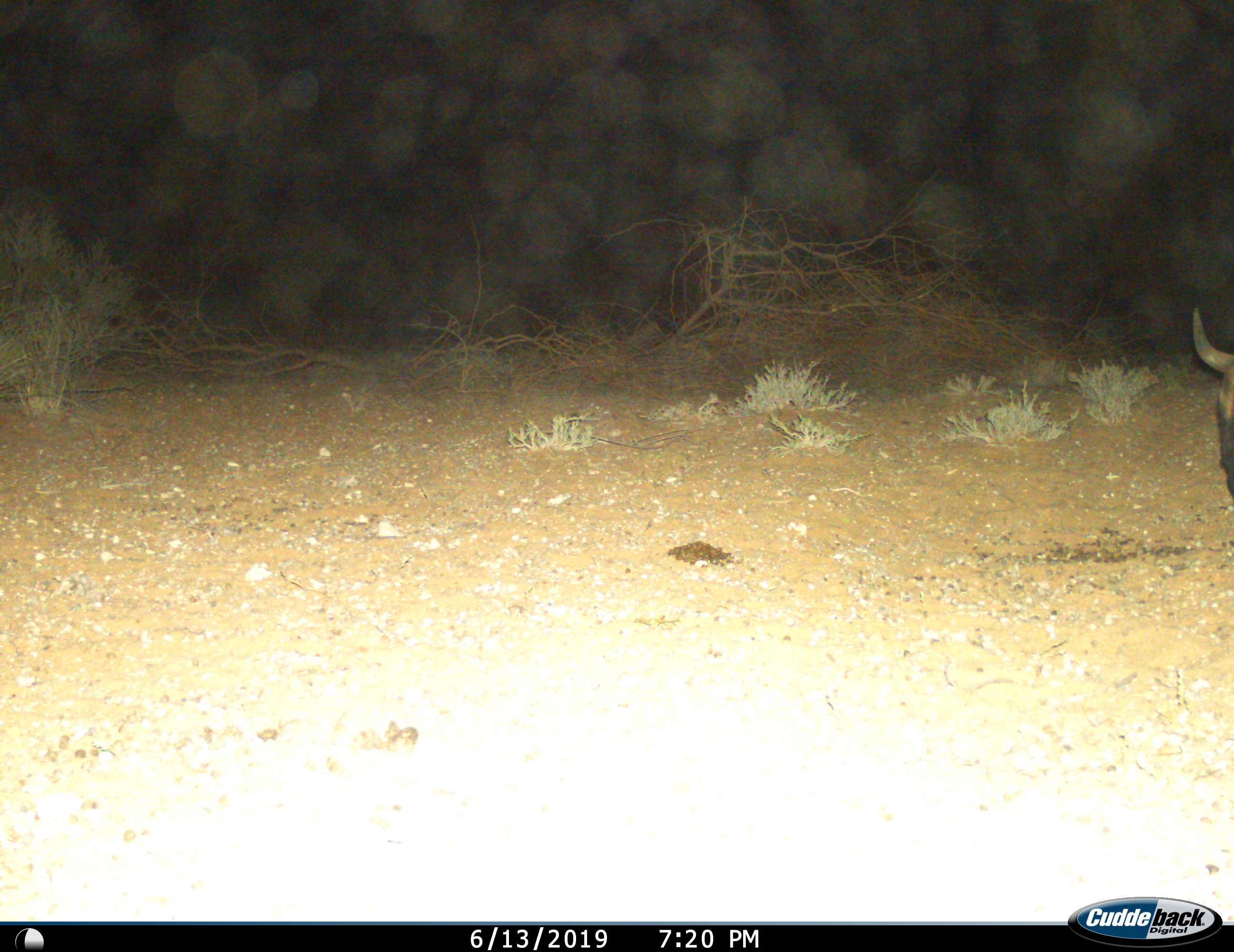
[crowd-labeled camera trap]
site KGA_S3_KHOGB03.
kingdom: Animalia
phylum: Chordata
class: Mammalia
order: Artiodactyla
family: Bovidae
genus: Connochaetes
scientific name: Connochaetes taurinus taurinus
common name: blue wildebeest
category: wildebeestblue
Wildebeestblue (blue wildebeest) (Connochaetes taurinus taurinus), count 1. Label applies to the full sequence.